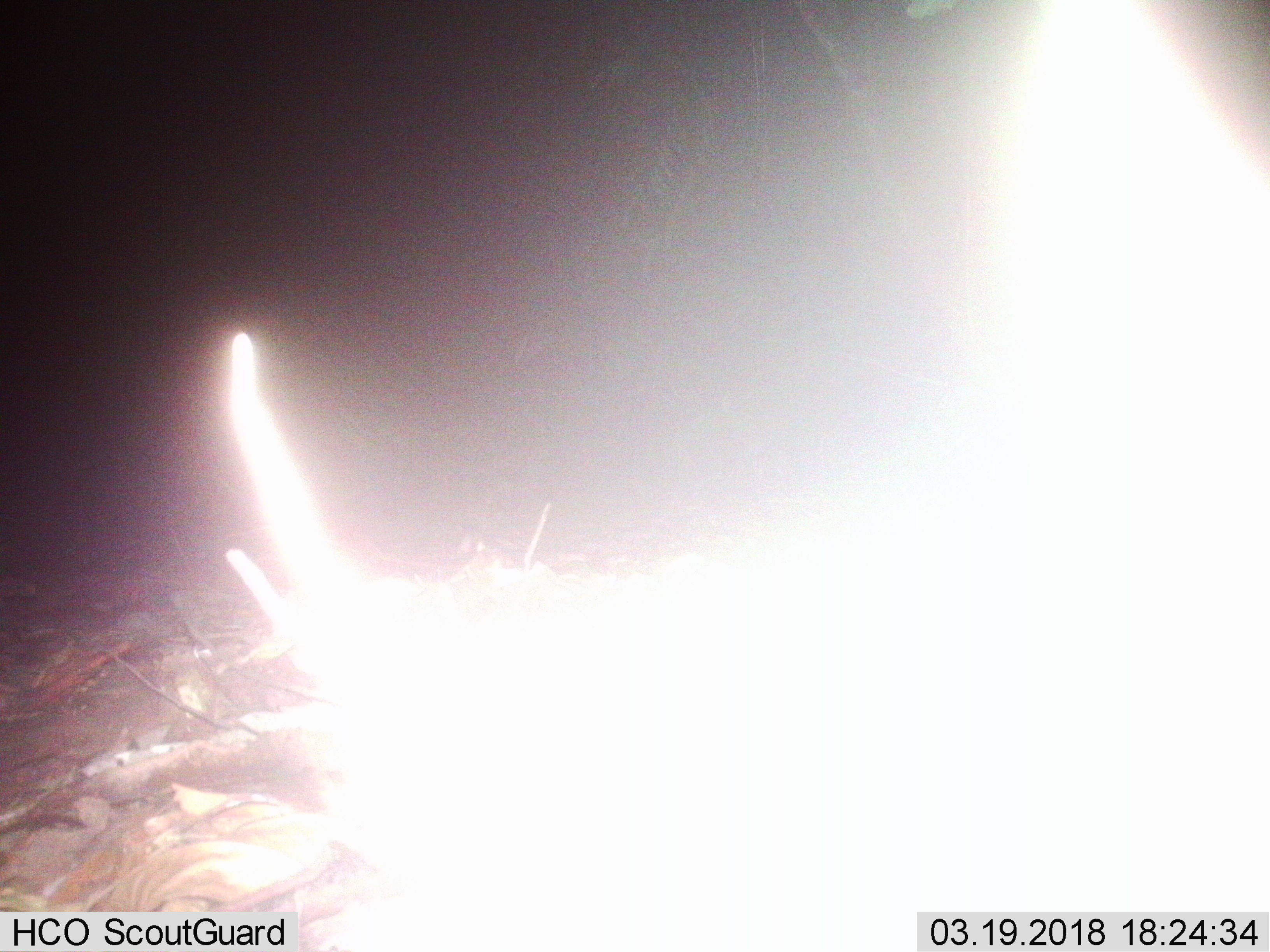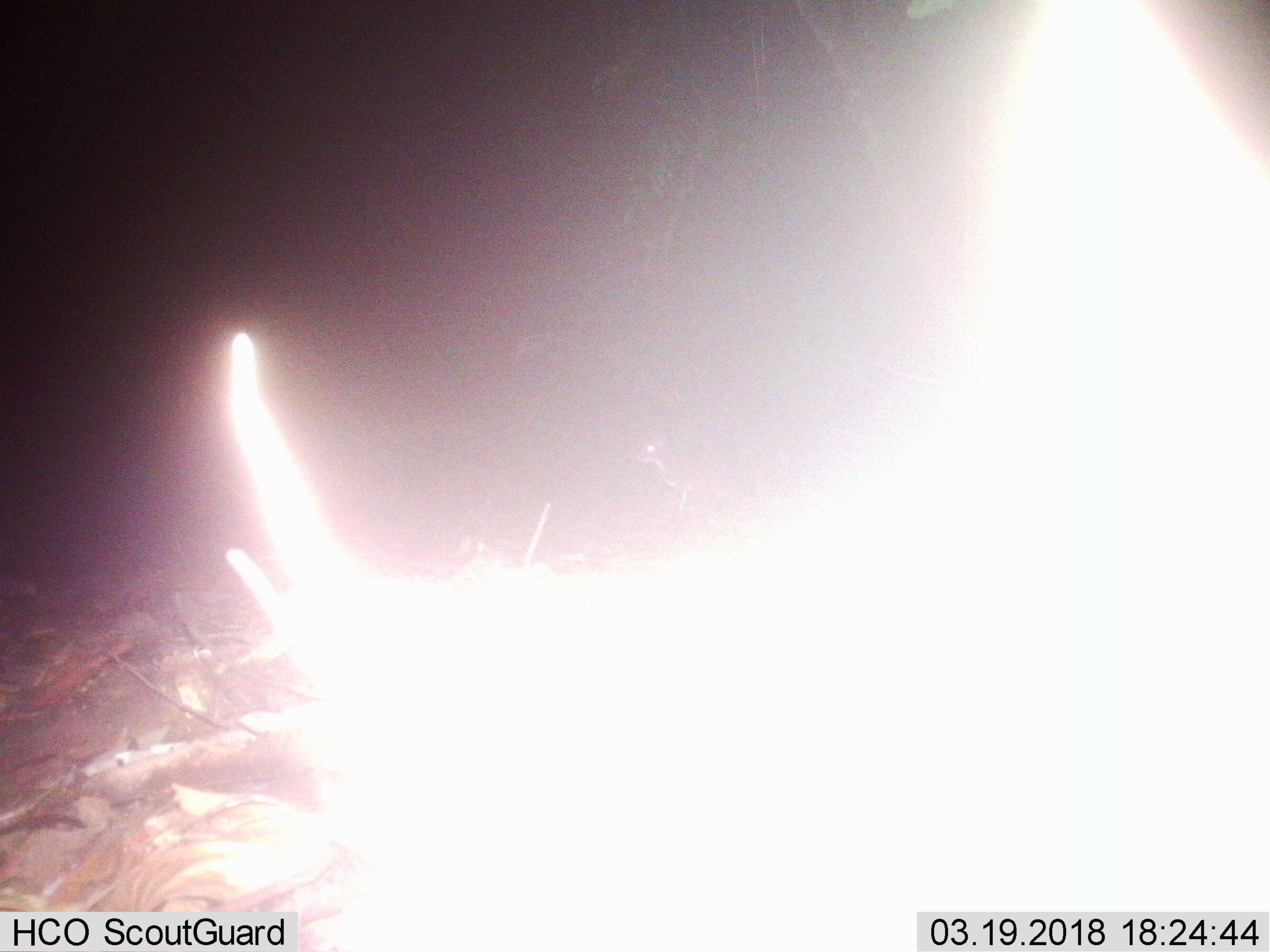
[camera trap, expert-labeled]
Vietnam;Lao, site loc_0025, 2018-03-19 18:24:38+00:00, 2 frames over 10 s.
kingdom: Animalia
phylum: Chordata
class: Mammalia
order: Artiodactyla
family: Tragulidae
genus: Moschiola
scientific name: Moschiola meminna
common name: chevrotain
Chevrotain (Moschiola meminna). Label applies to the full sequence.